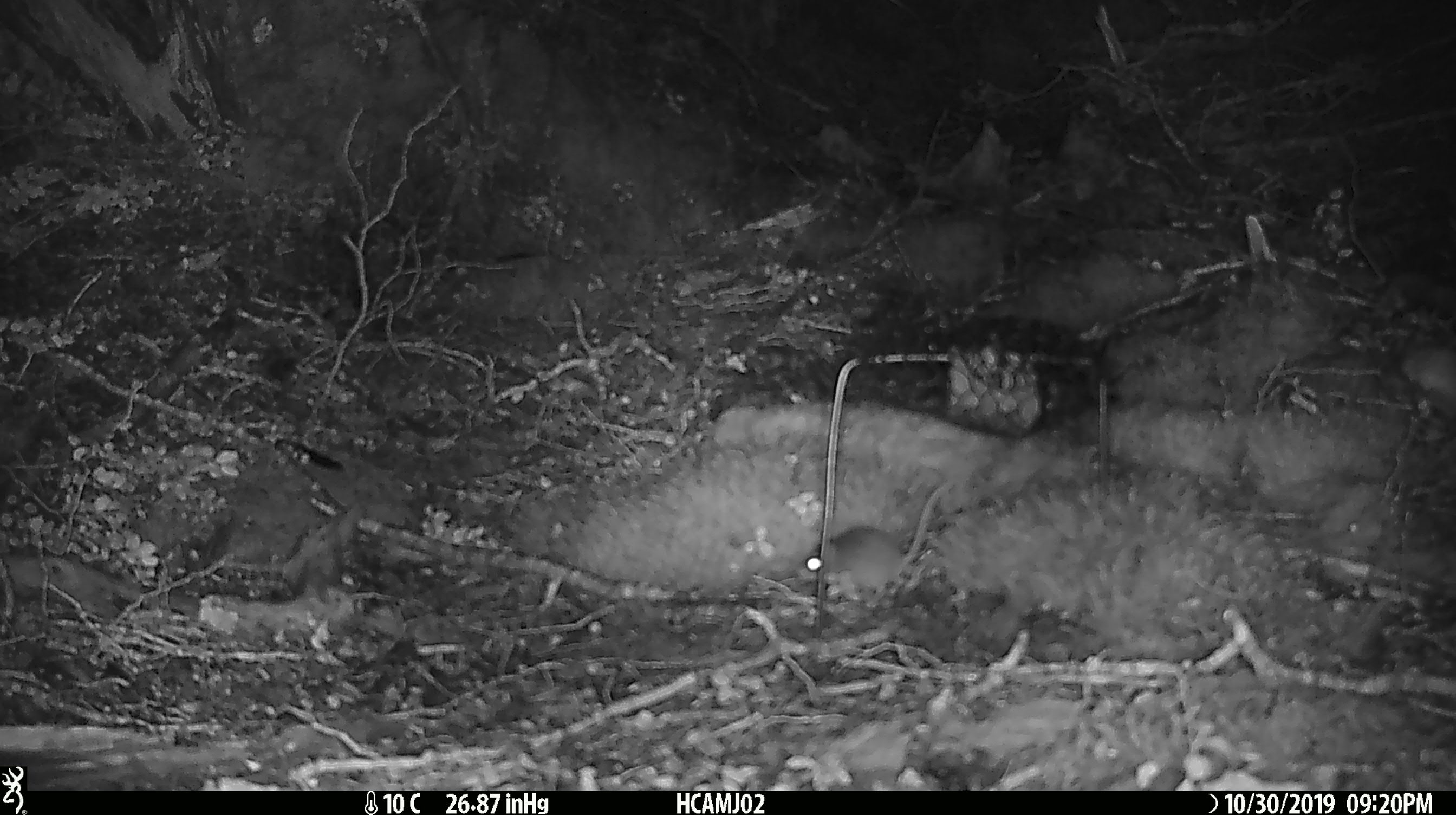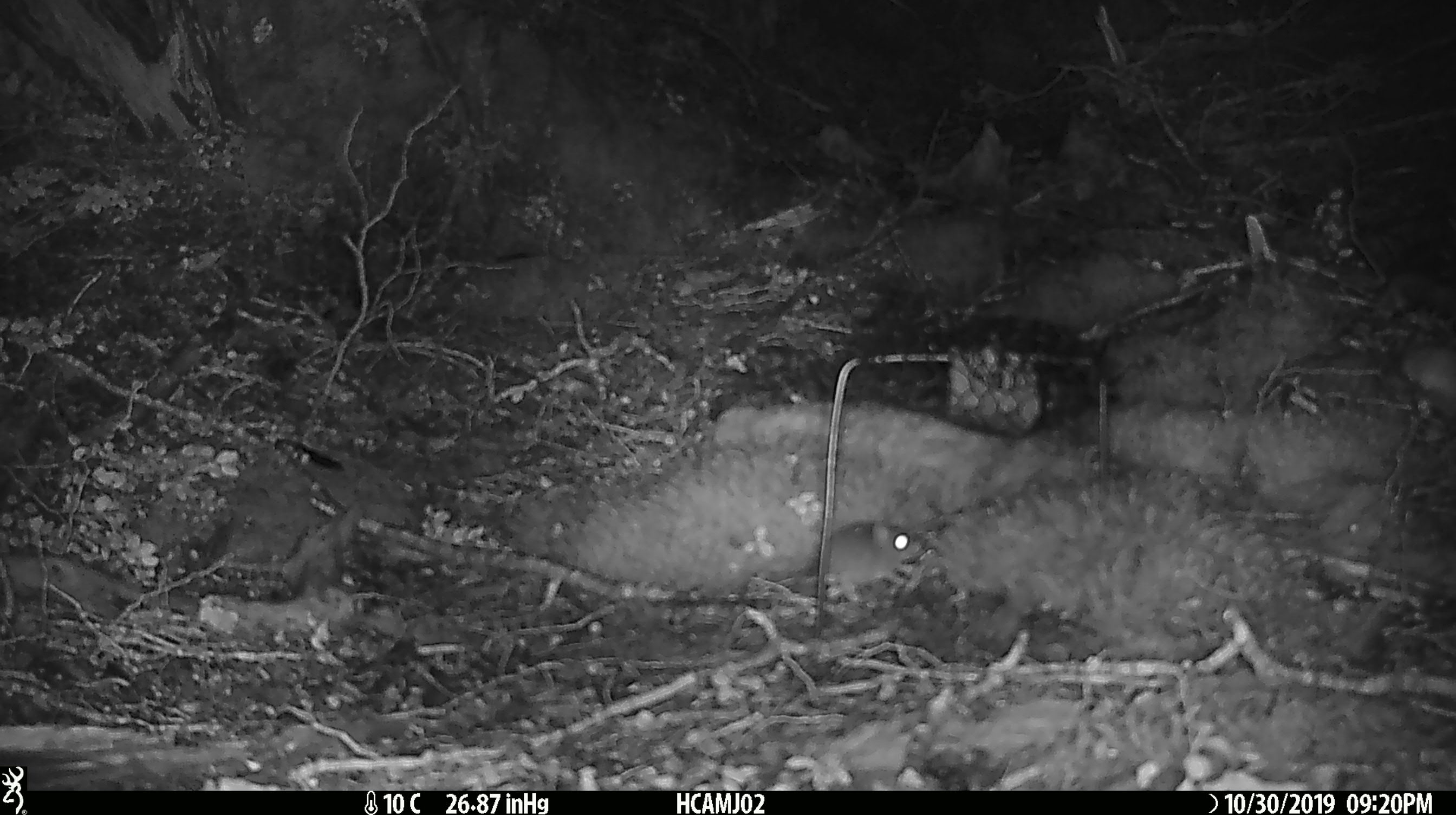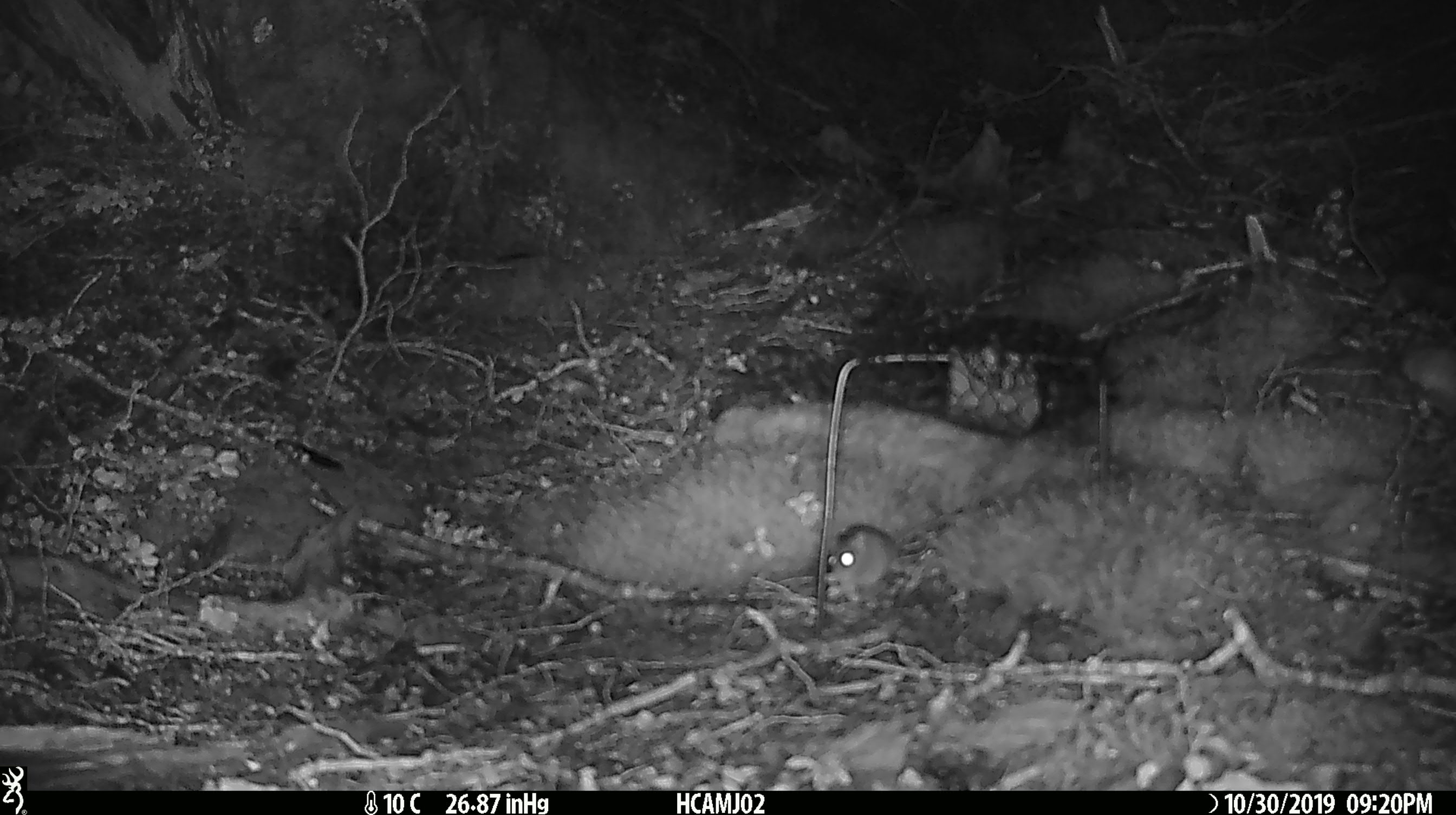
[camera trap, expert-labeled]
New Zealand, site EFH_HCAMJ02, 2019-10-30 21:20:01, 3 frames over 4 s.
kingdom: Animalia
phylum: Chordata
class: Mammalia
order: Rodentia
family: Muridae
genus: Mus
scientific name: Mus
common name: mouse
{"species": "mouse (Mus)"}